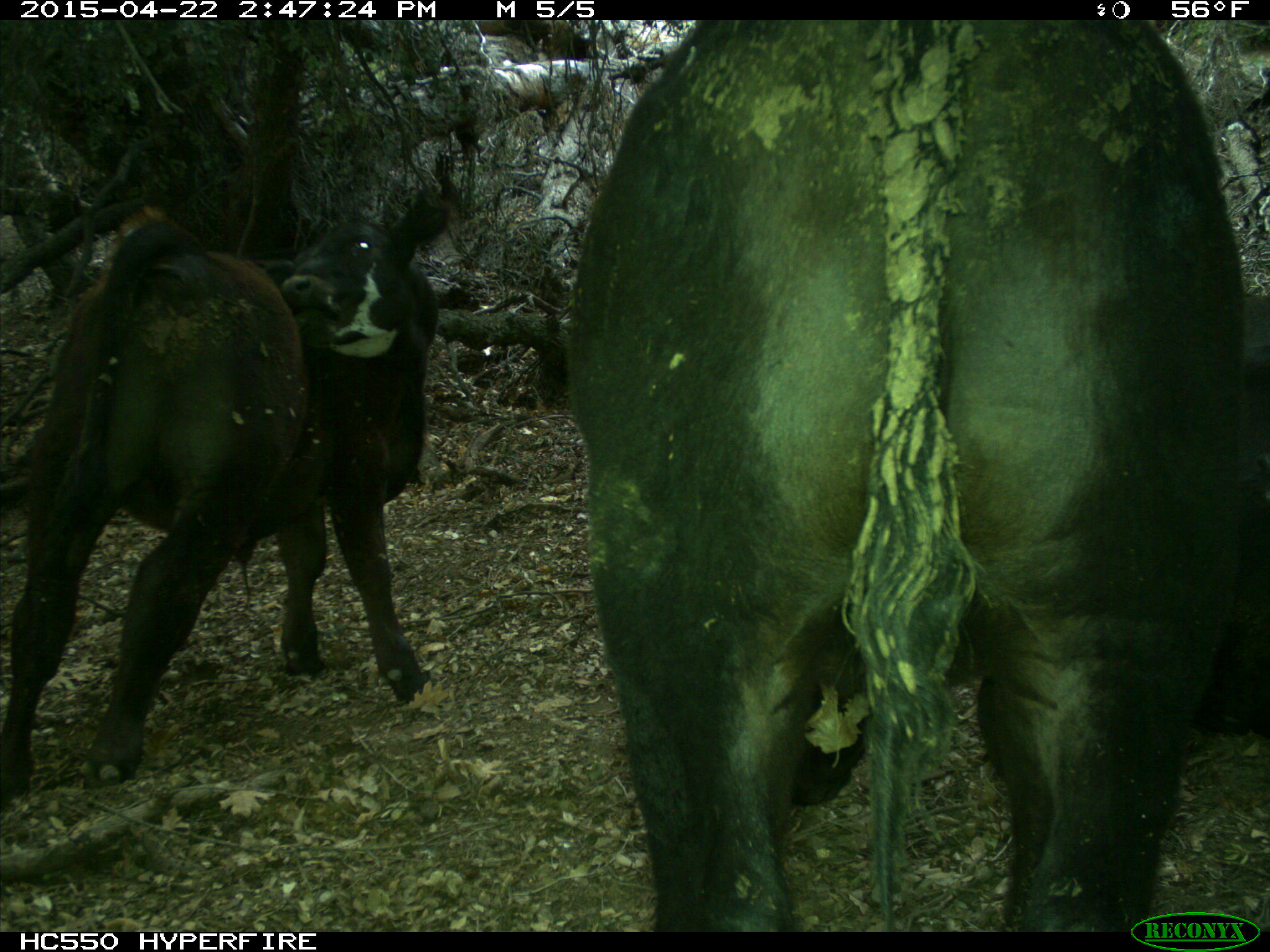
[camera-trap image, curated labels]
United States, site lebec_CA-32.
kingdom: Animalia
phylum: Chordata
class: Mammalia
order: Artiodactyla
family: Bovidae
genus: Bos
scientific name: Bos taurus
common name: domestic cow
Bos taurus (domestic cow).